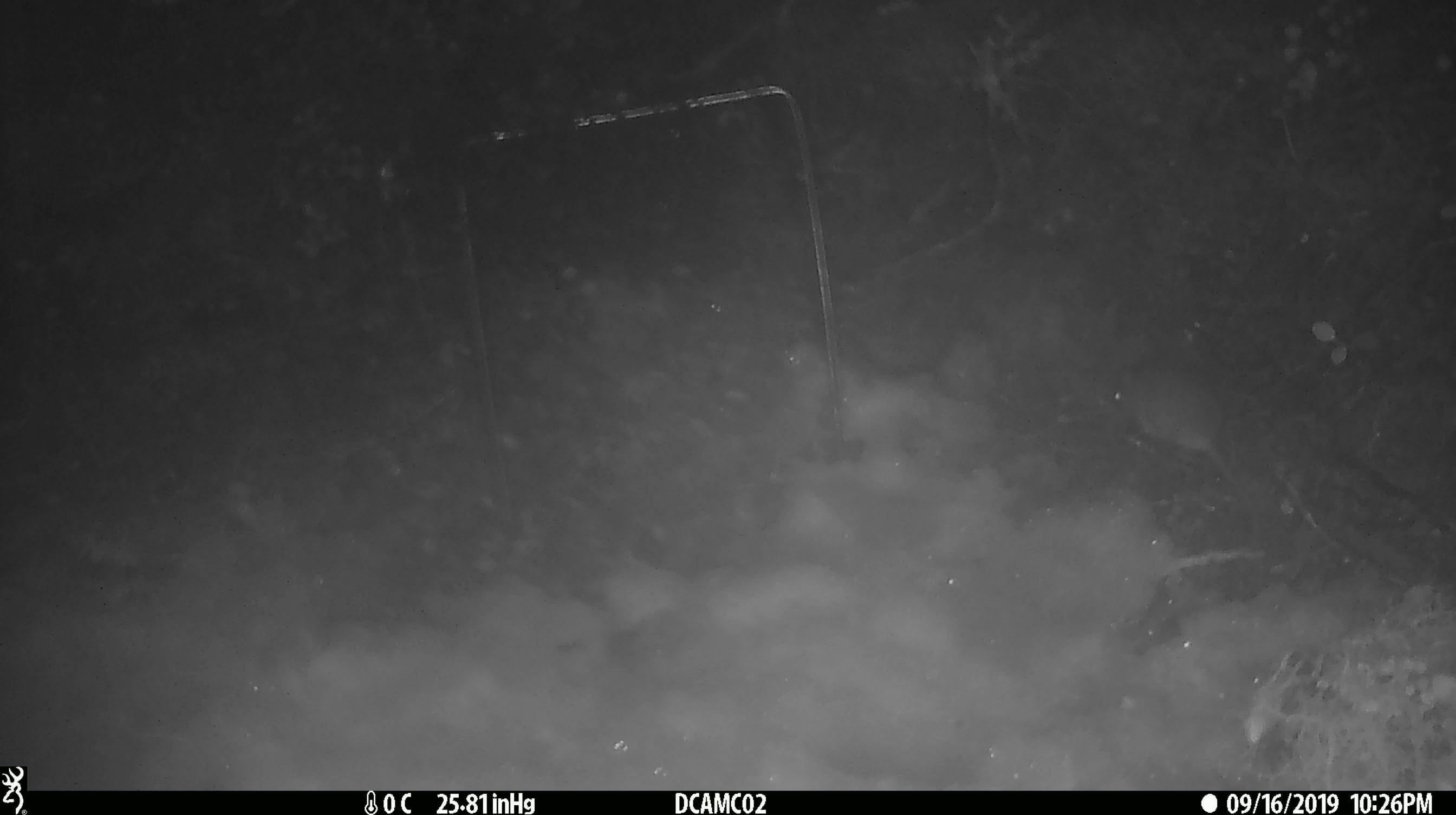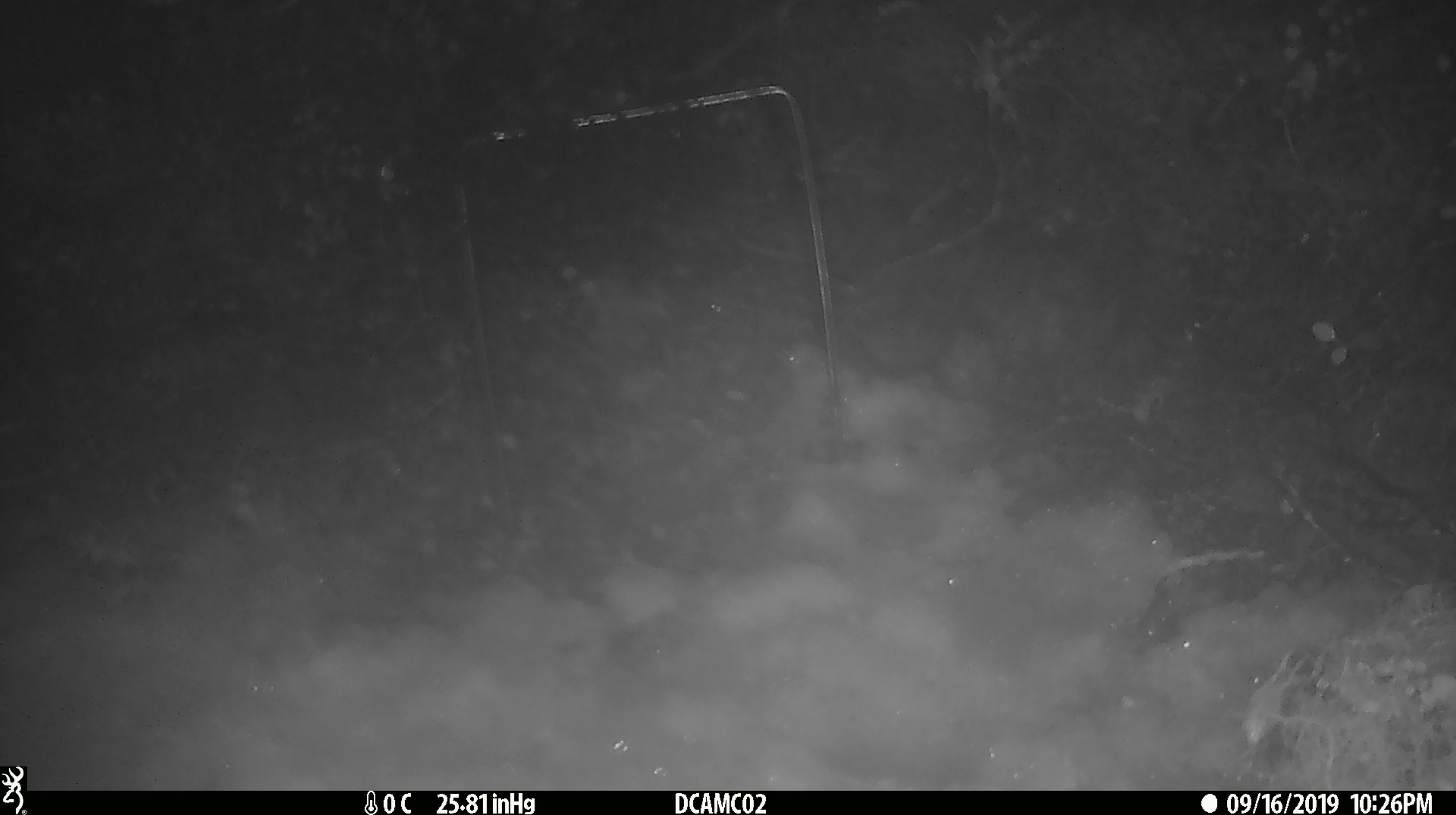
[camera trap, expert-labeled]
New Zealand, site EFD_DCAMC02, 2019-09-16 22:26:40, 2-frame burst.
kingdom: Animalia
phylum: Chordata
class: Mammalia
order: Rodentia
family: Muridae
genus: Mus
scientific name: Mus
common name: mouse